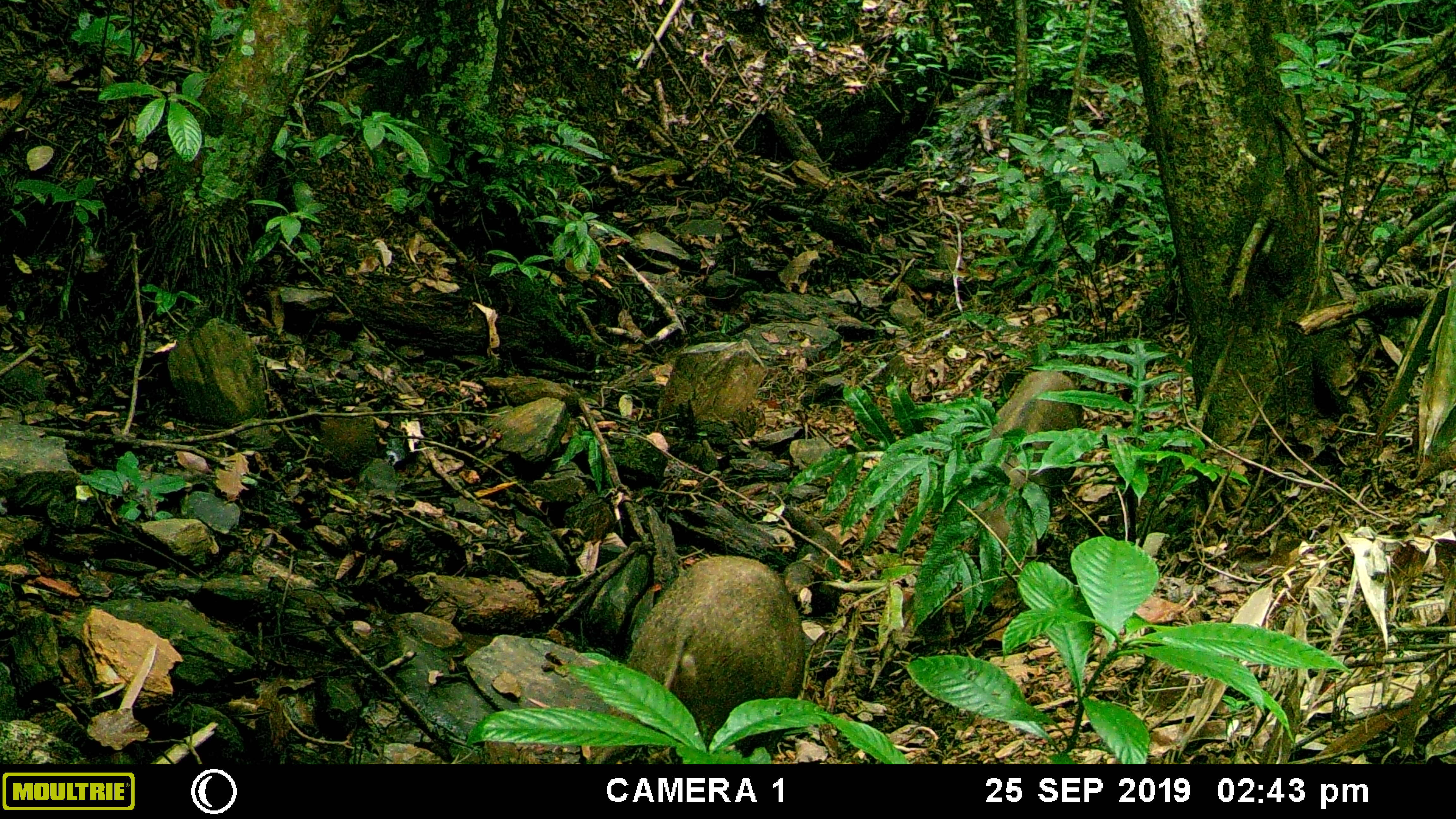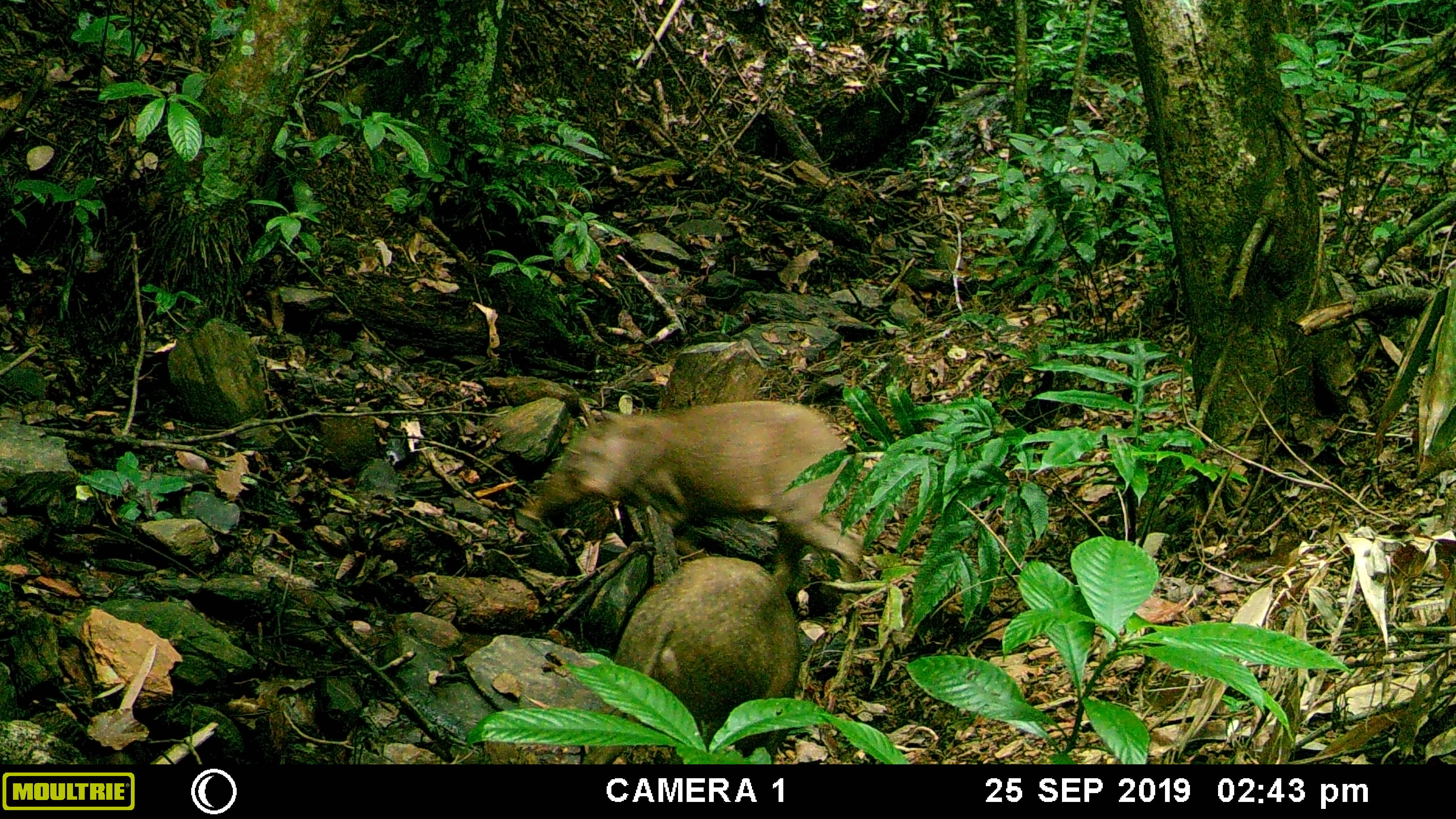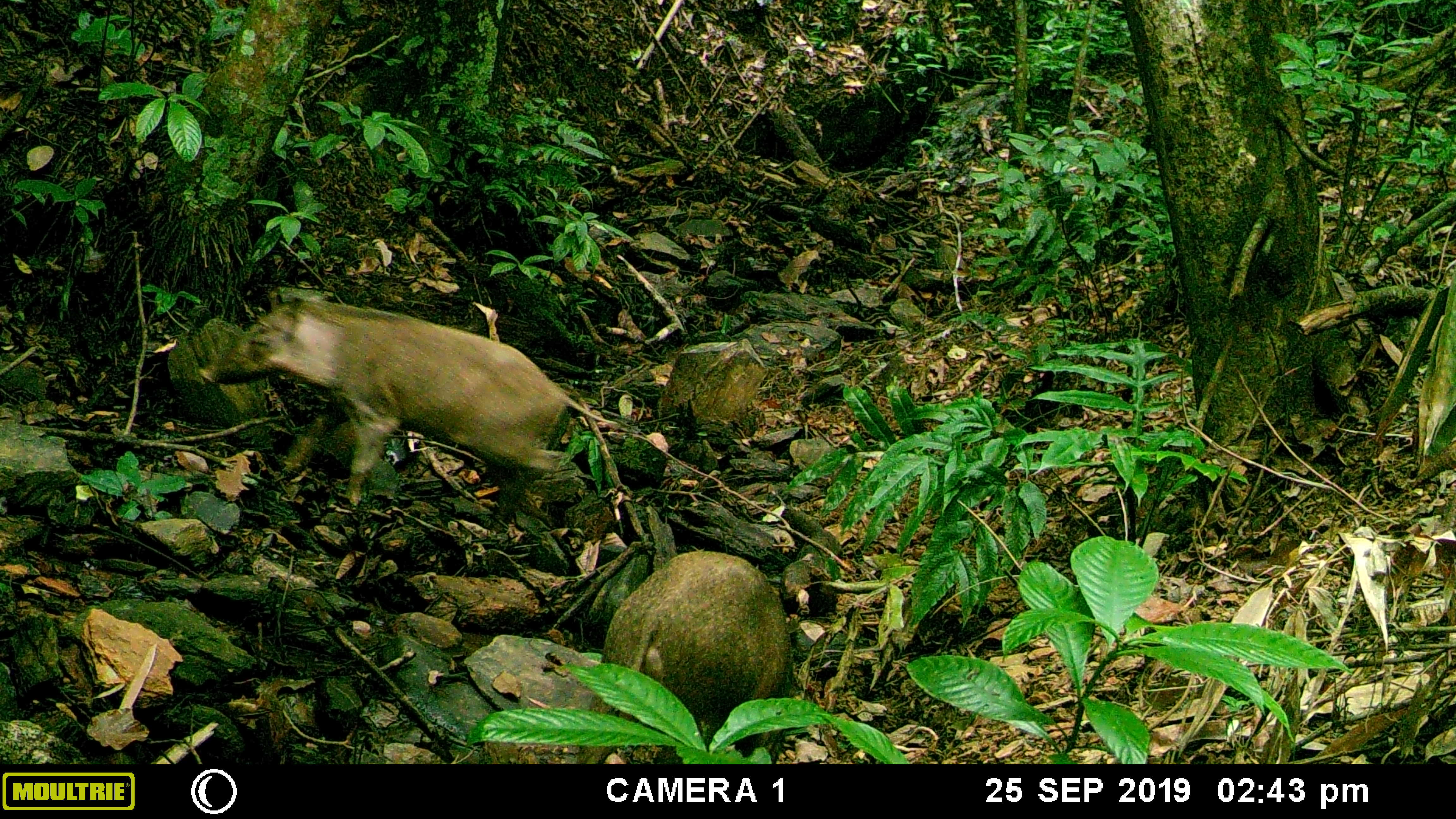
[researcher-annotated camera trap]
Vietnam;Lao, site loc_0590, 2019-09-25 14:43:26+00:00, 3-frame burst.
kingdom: Animalia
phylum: Chordata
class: Mammalia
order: Artiodactyla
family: Suidae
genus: Sus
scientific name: Sus scrofa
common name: eurasian wild pig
Eurasian wild pig (Sus scrofa). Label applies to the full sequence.